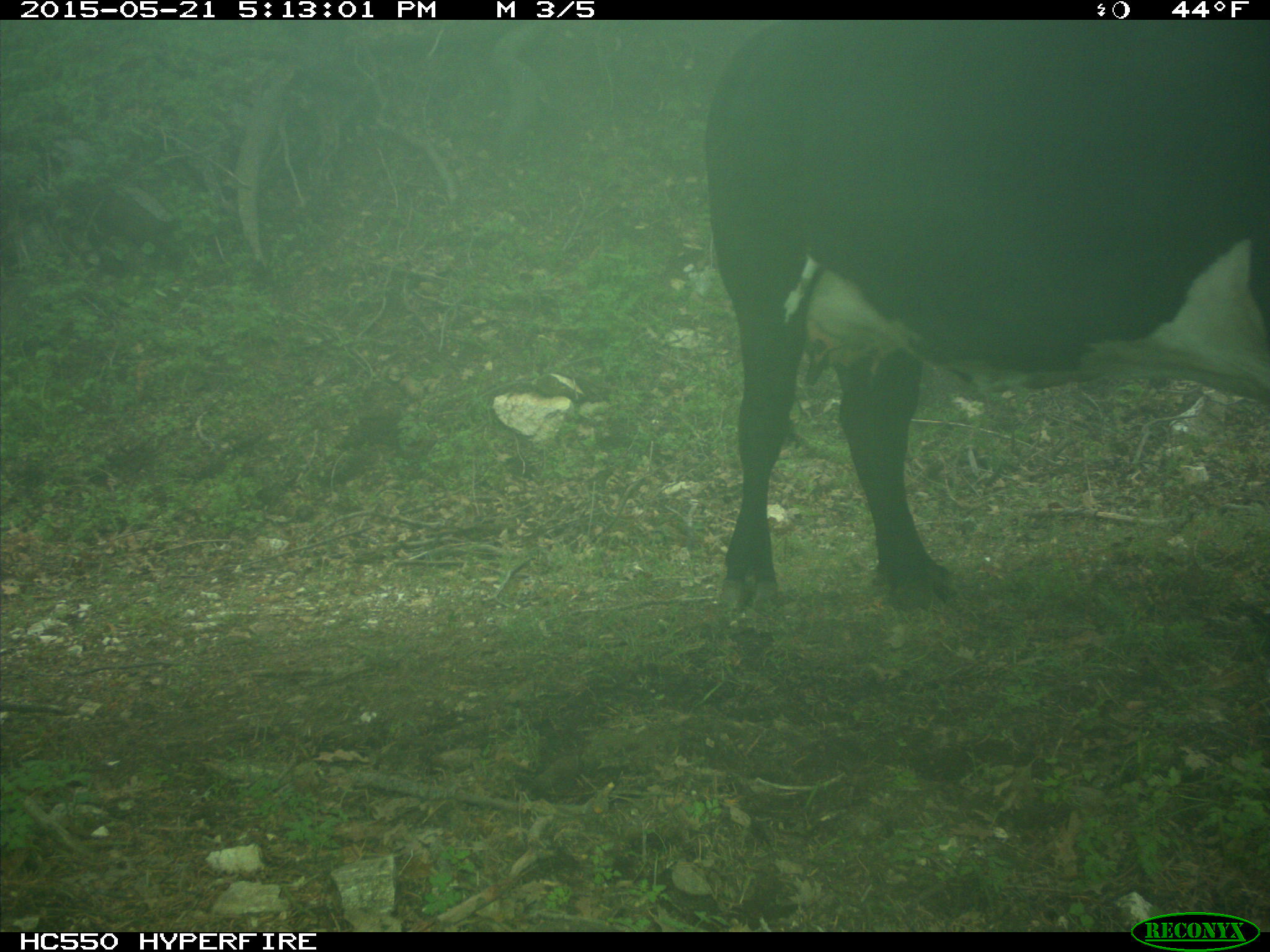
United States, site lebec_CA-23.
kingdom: Animalia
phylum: Chordata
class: Mammalia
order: Artiodactyla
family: Bovidae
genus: Bos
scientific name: Bos taurus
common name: domestic cow